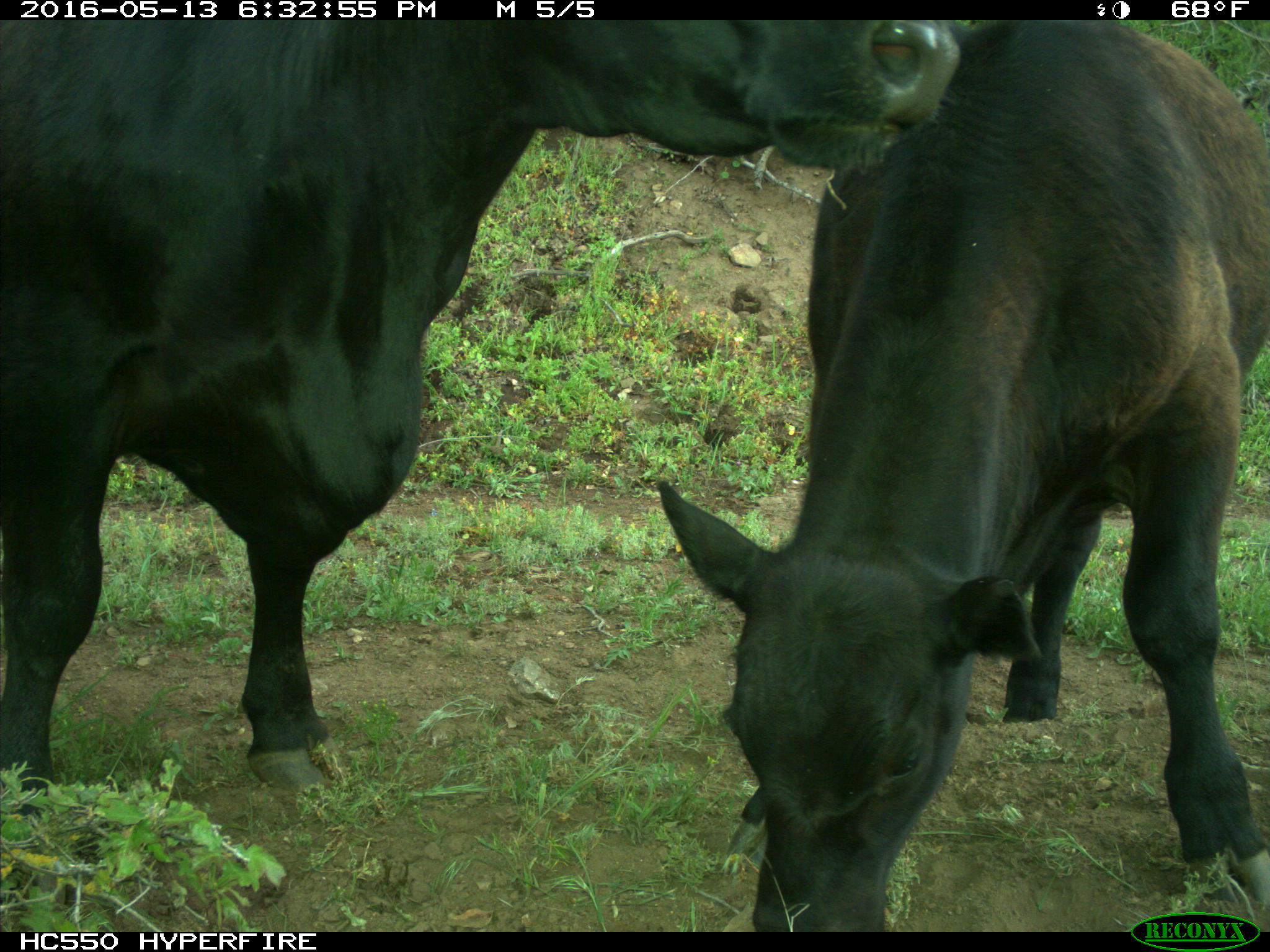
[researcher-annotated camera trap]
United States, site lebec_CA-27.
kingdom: Animalia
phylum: Chordata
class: Mammalia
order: Artiodactyla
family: Bovidae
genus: Bos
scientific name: Bos taurus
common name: domestic cow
Bos taurus (domestic cow).